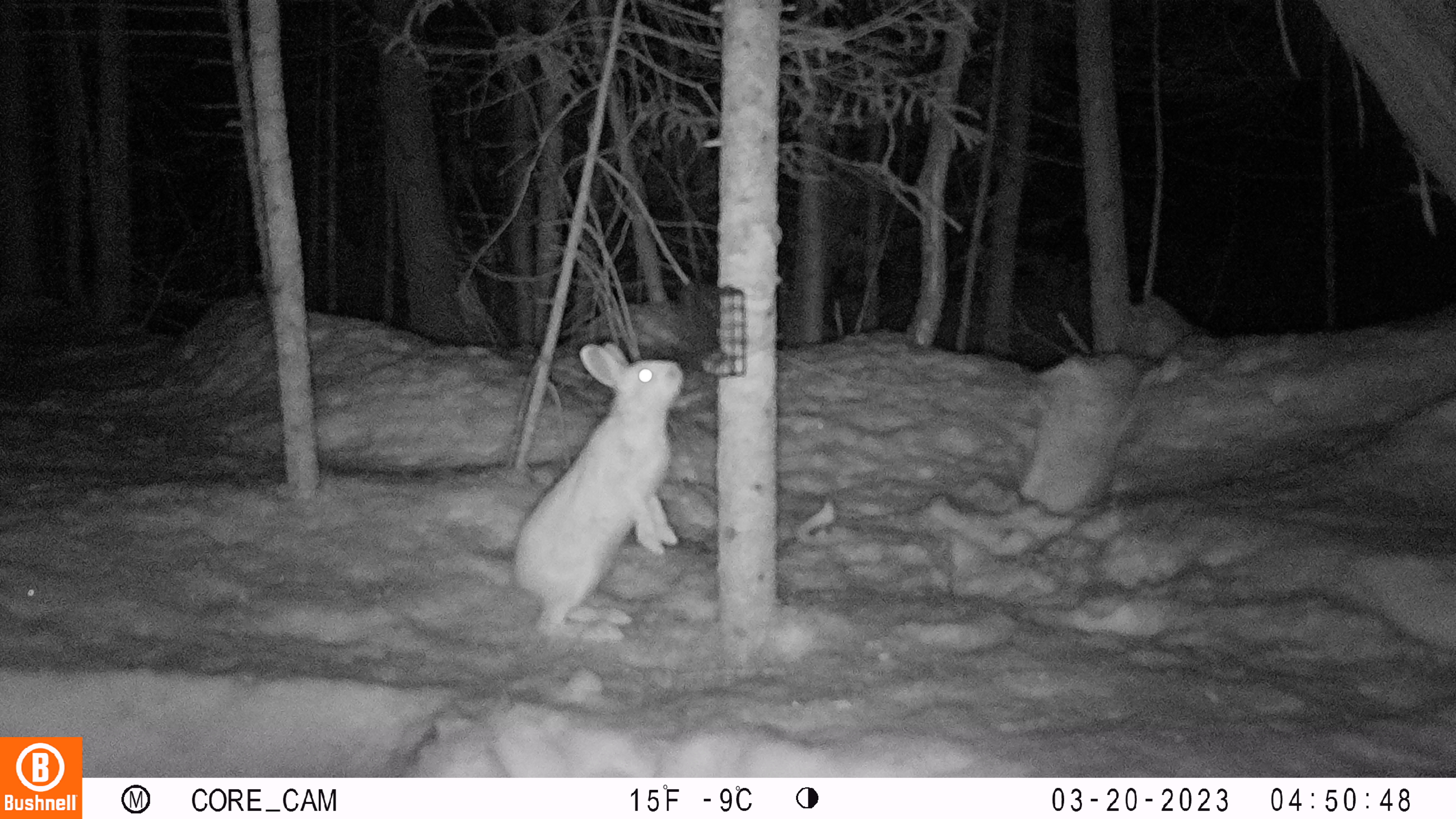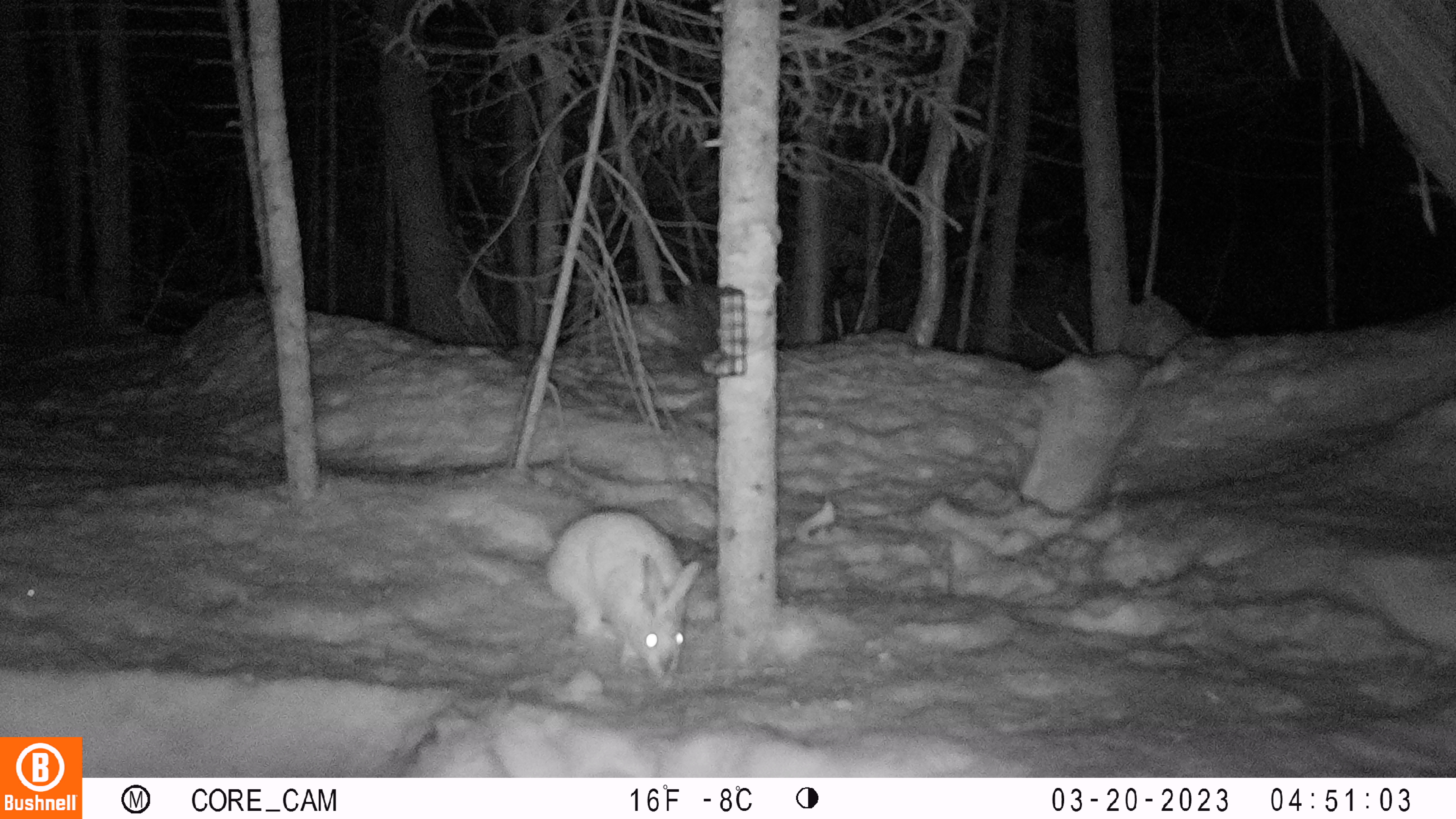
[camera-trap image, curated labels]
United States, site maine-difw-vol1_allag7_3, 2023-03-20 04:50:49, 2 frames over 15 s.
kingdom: Animalia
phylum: Chordata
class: Mammalia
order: Lagomorpha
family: Leporidae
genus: Lepus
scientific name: Lepus americanus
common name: snowshoe hare